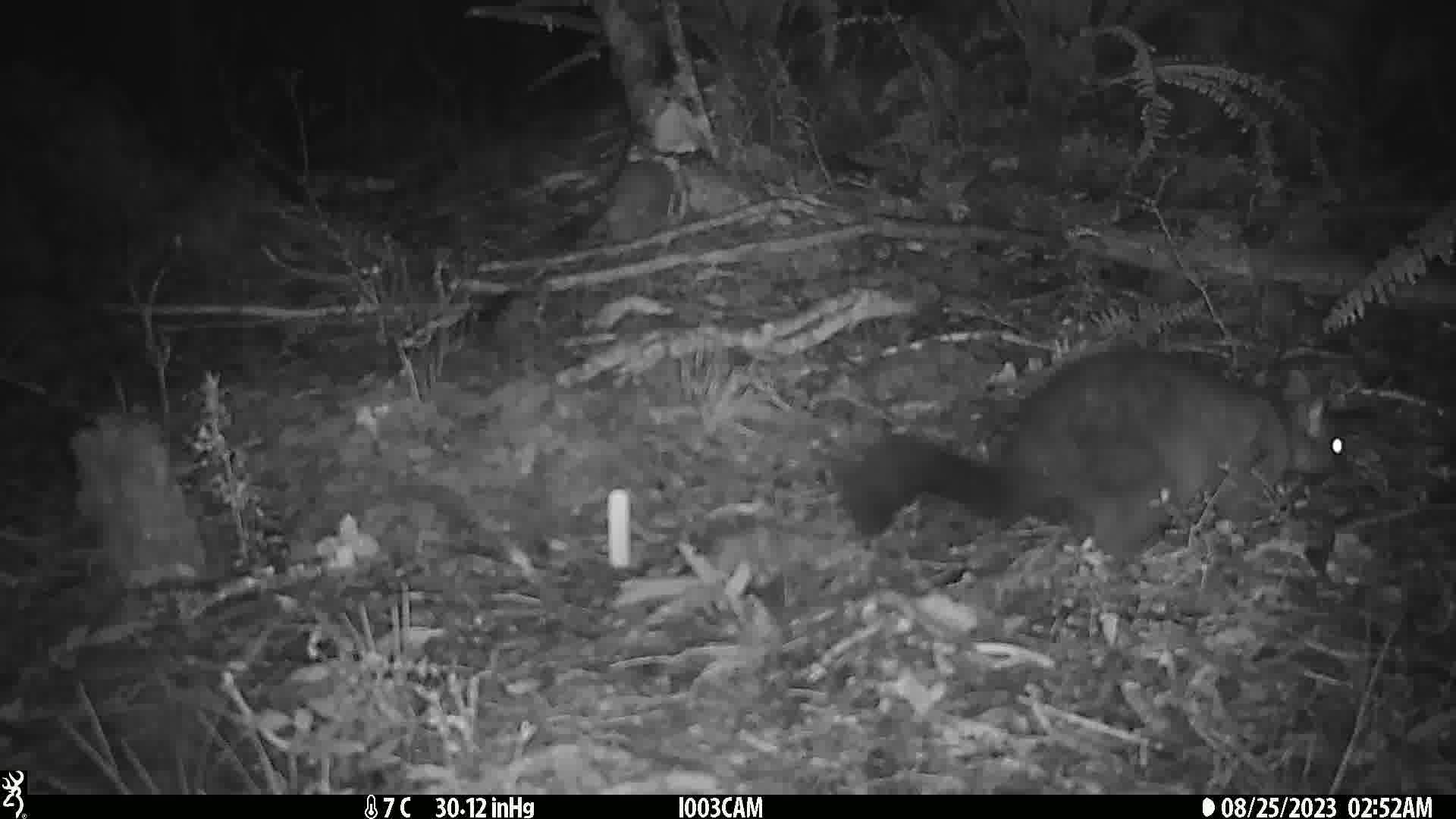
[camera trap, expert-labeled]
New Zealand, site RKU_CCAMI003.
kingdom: Animalia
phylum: Chordata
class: Mammalia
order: Diprotodontia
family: Phalangeridae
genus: Trichosurus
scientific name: Trichosurus vulpecula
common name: common brushtail possum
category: possum